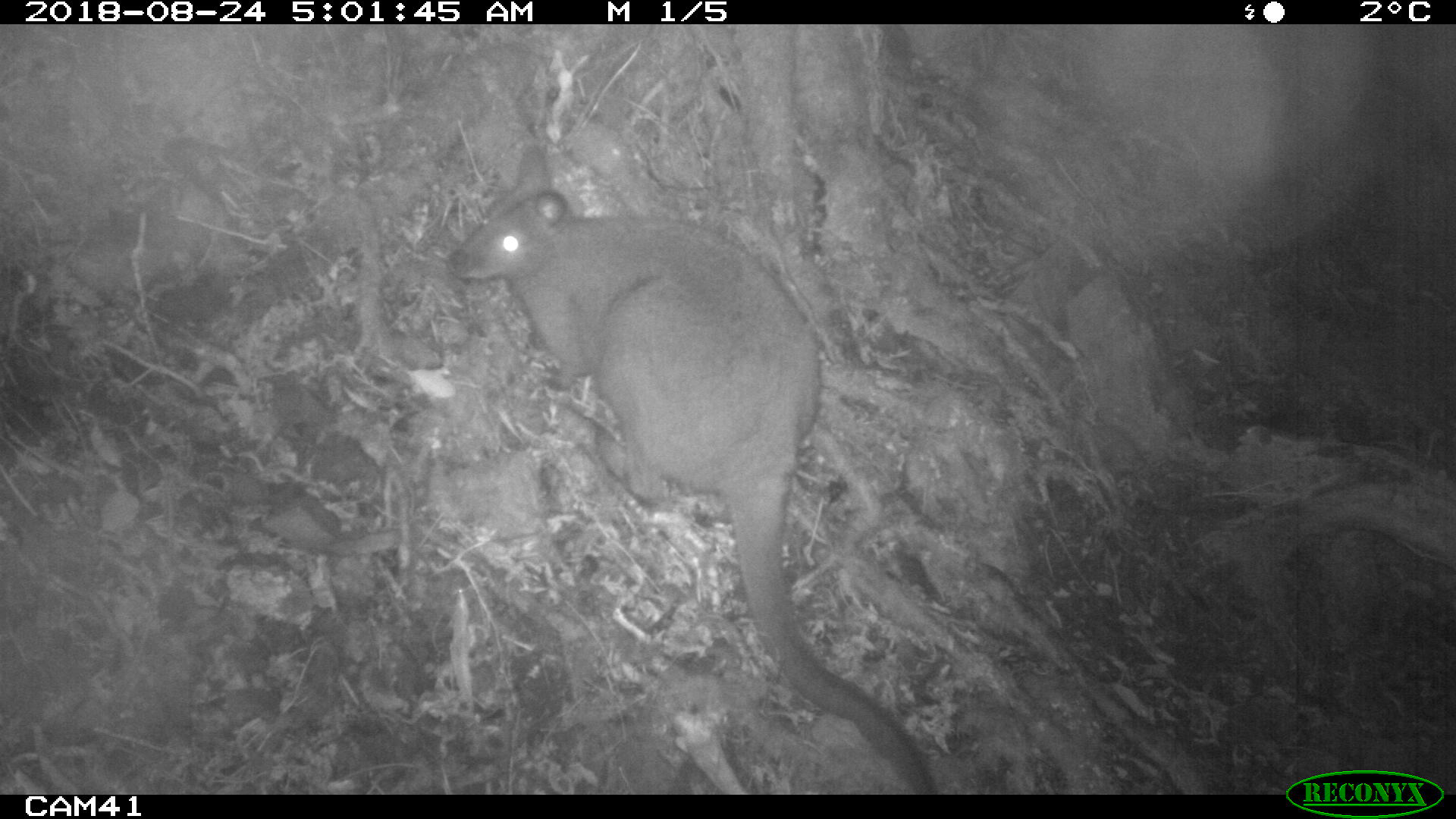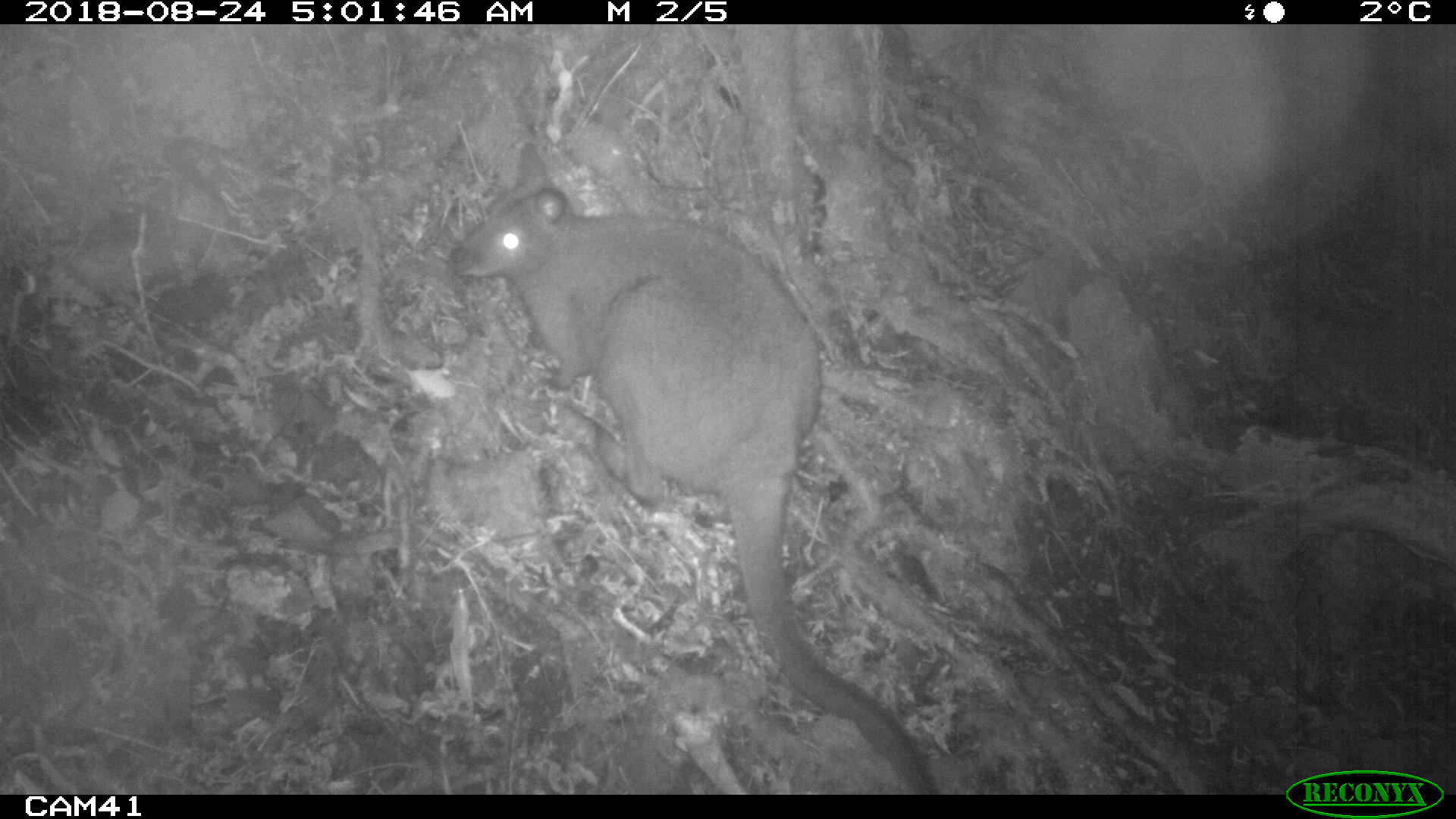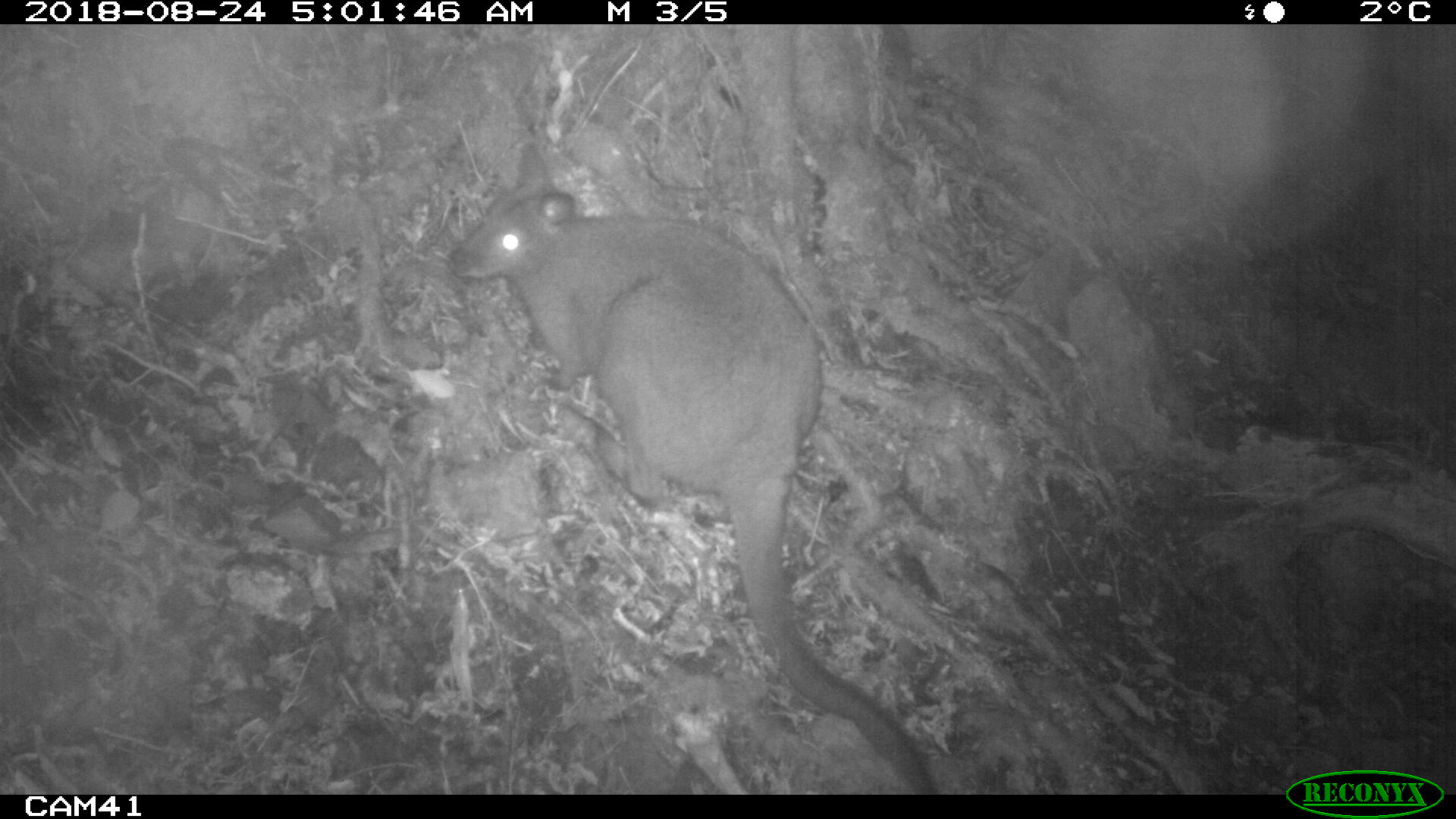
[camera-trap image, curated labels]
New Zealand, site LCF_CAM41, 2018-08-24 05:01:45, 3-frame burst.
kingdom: Animalia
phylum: Chordata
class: Mammalia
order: Diprotodontia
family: Macropodidae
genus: Notamacropus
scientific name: Notamacropus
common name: wallaby